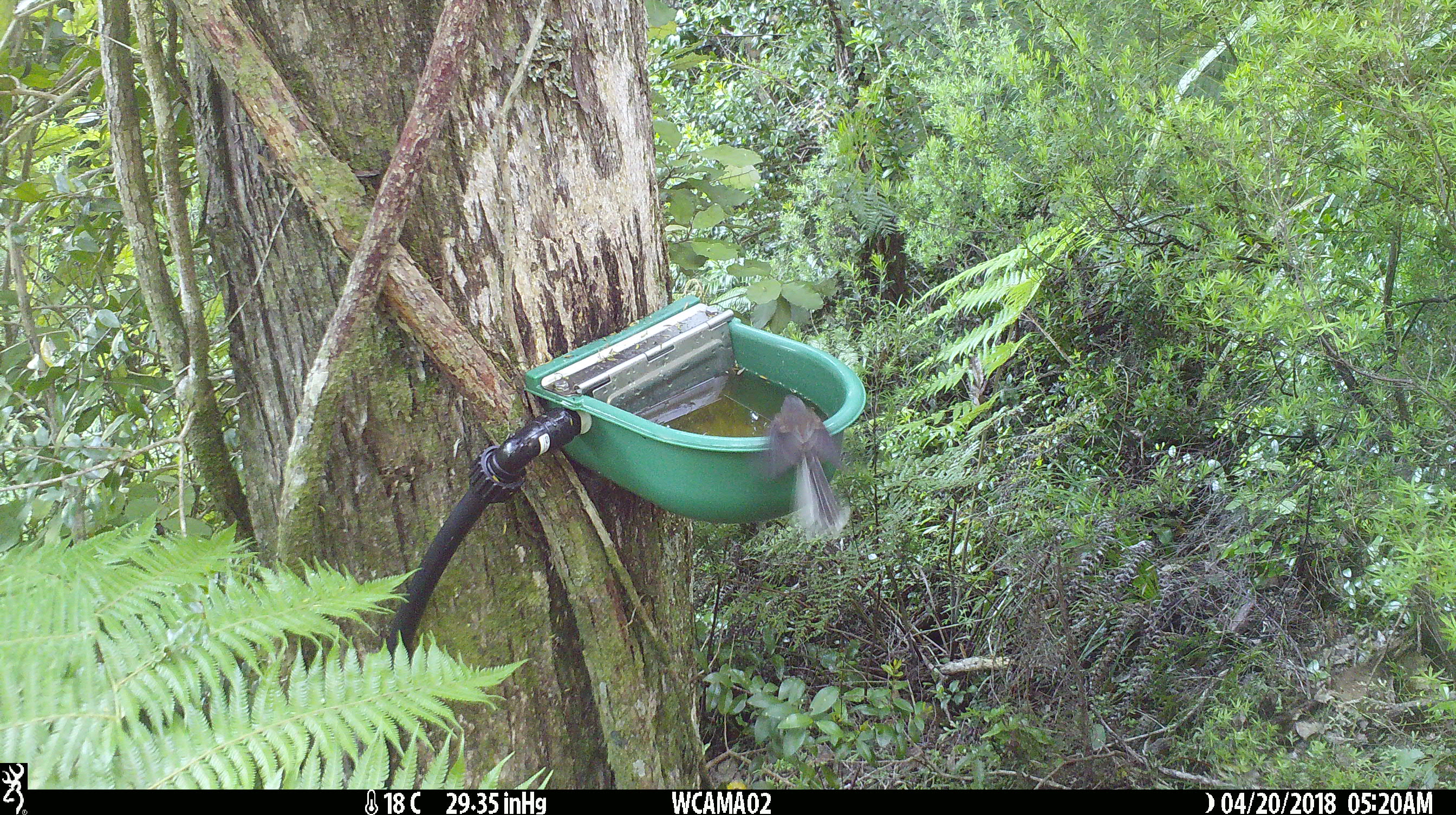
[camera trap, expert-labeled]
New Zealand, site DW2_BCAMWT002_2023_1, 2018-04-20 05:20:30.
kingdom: Animalia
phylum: Chordata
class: Aves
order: Passeriformes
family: Rhipiduridae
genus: Rhipidura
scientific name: Rhipidura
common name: fantails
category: fantail